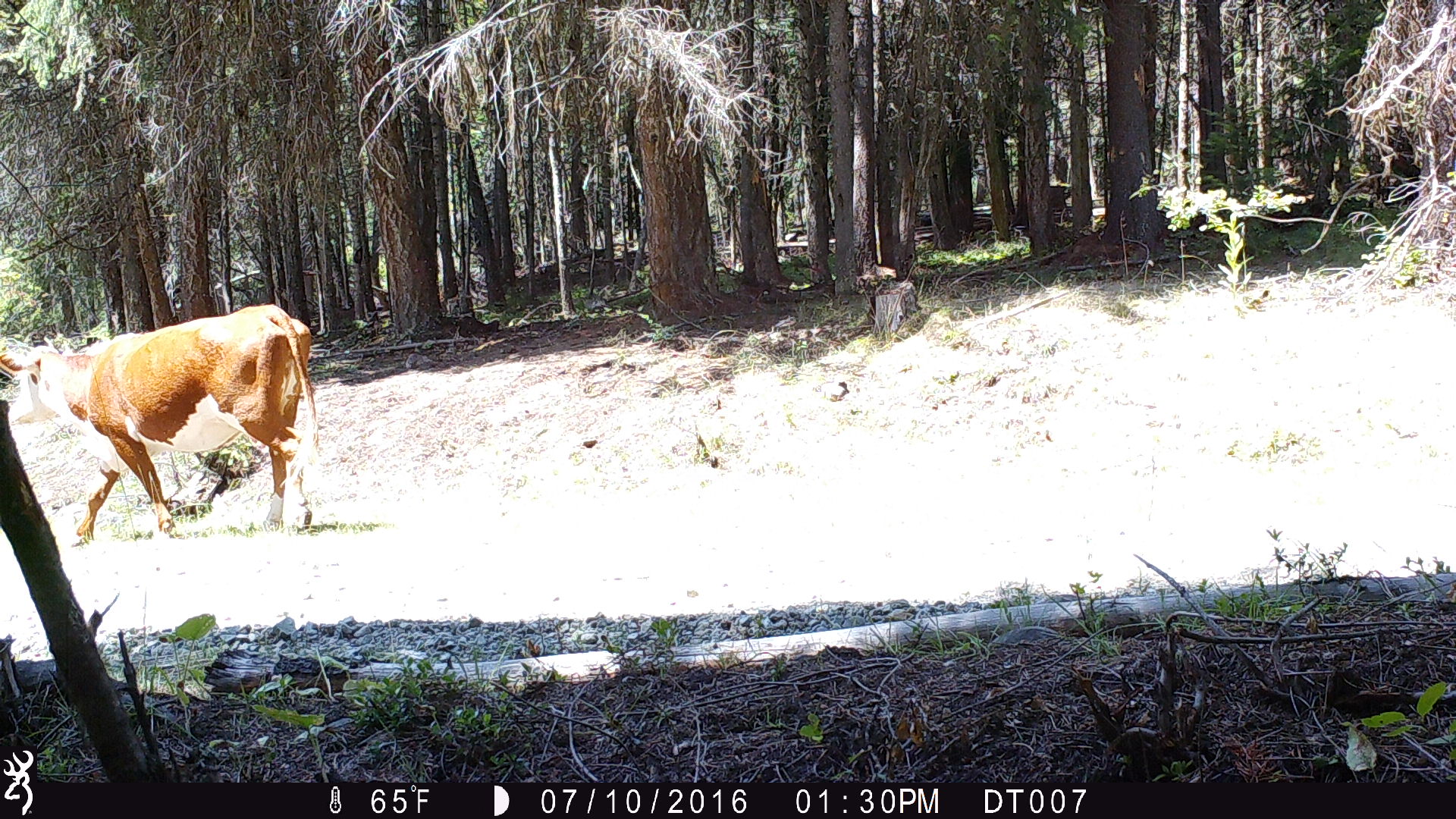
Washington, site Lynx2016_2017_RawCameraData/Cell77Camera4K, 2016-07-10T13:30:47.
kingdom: Animalia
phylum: Chordata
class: Mammalia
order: Artiodactyla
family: Bovidae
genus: Bos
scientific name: Bos taurus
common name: domestic cattle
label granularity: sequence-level